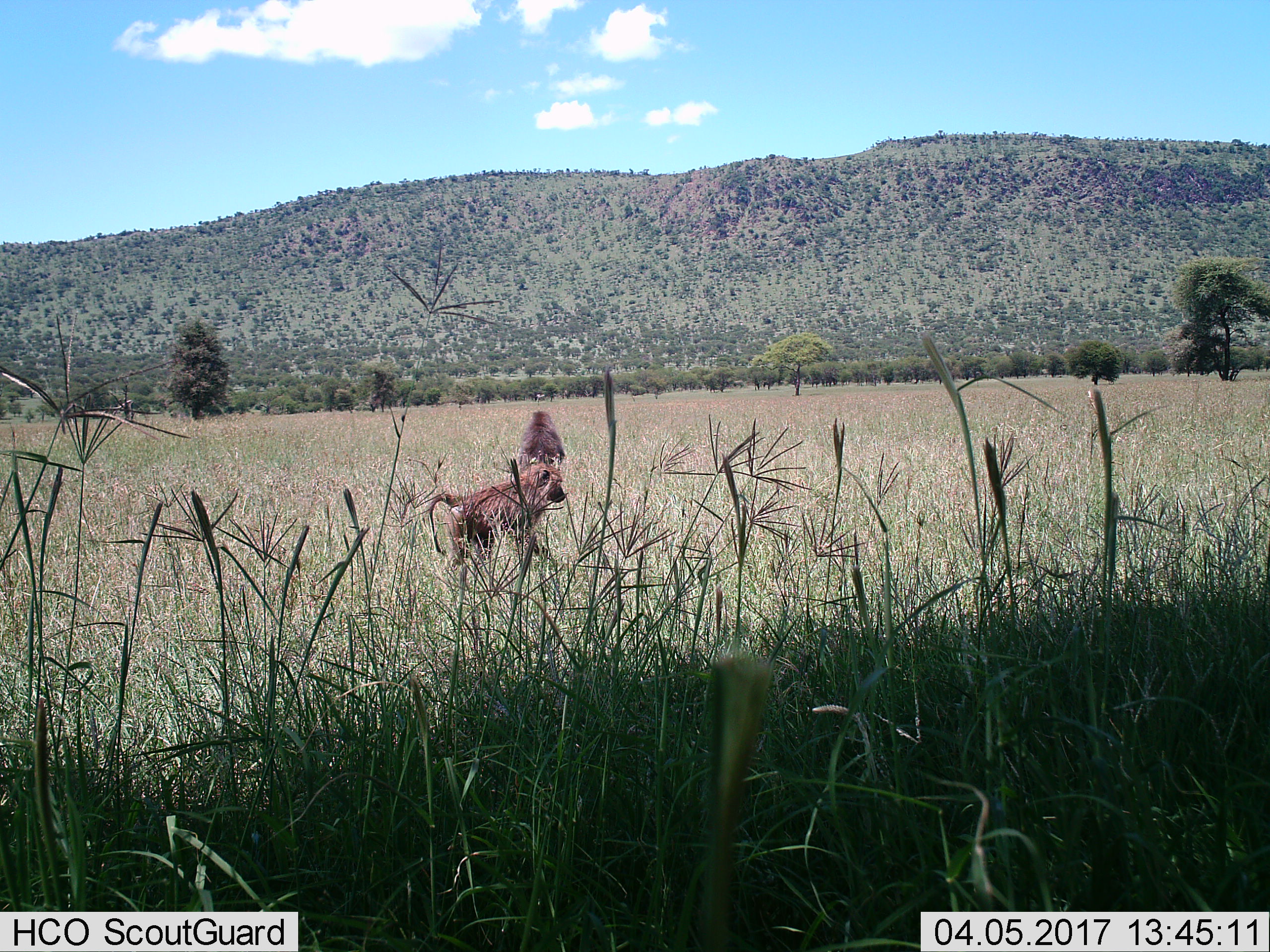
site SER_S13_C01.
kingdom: Animalia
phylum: Chordata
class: Mammalia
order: Primates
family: Cercopithecidae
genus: Papio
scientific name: Papio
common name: baboon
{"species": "baboon (Papio)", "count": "2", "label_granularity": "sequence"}